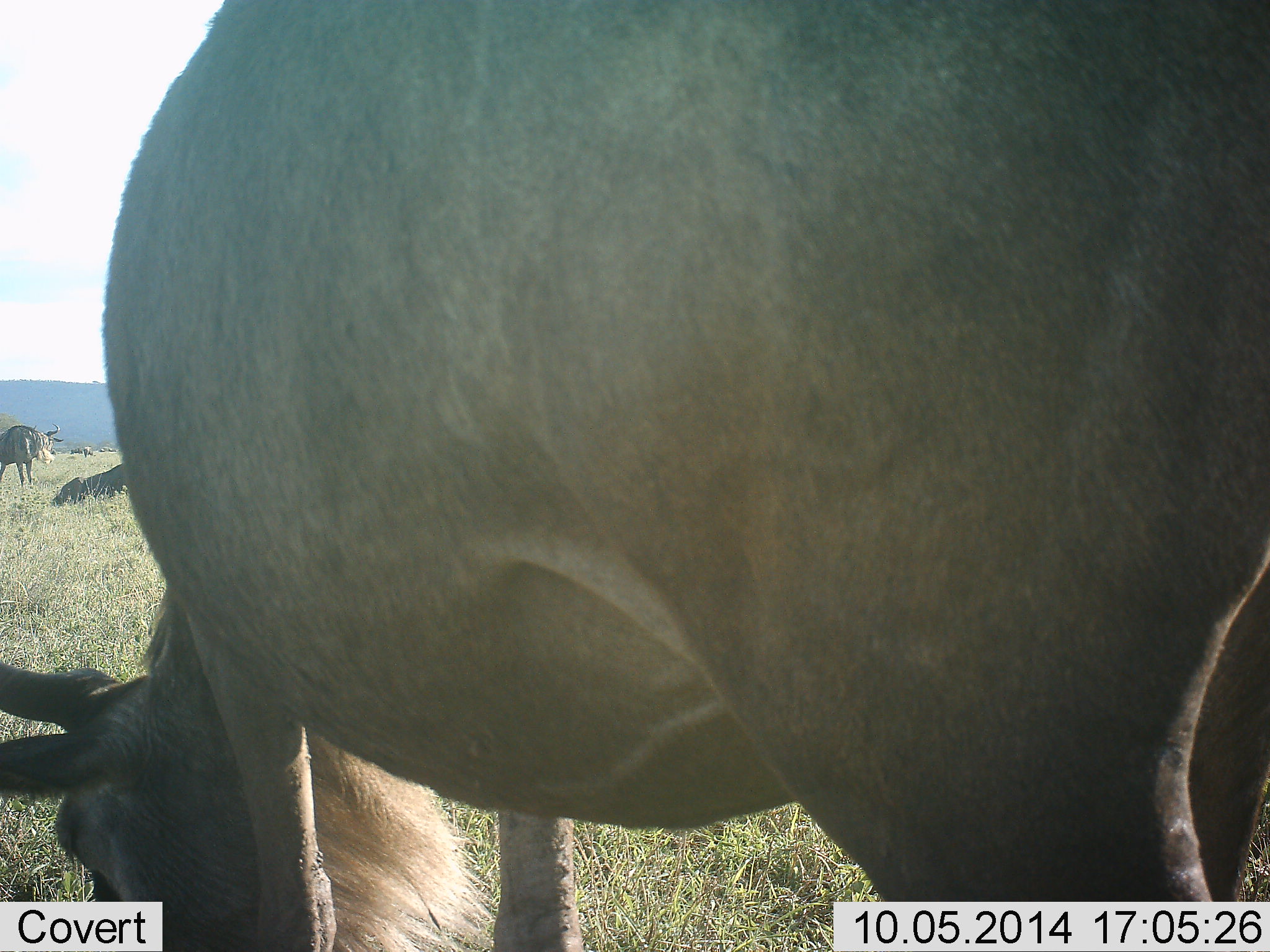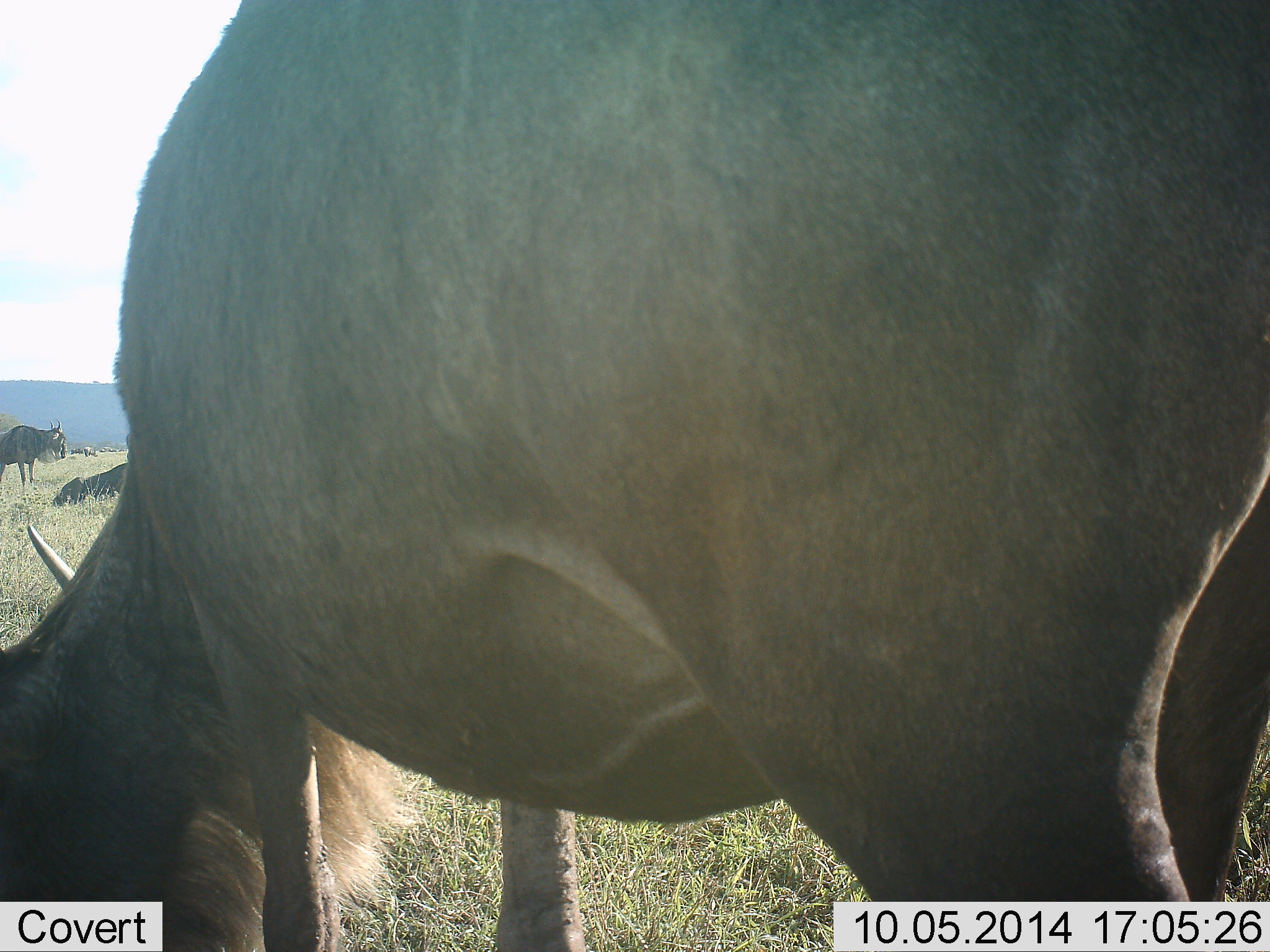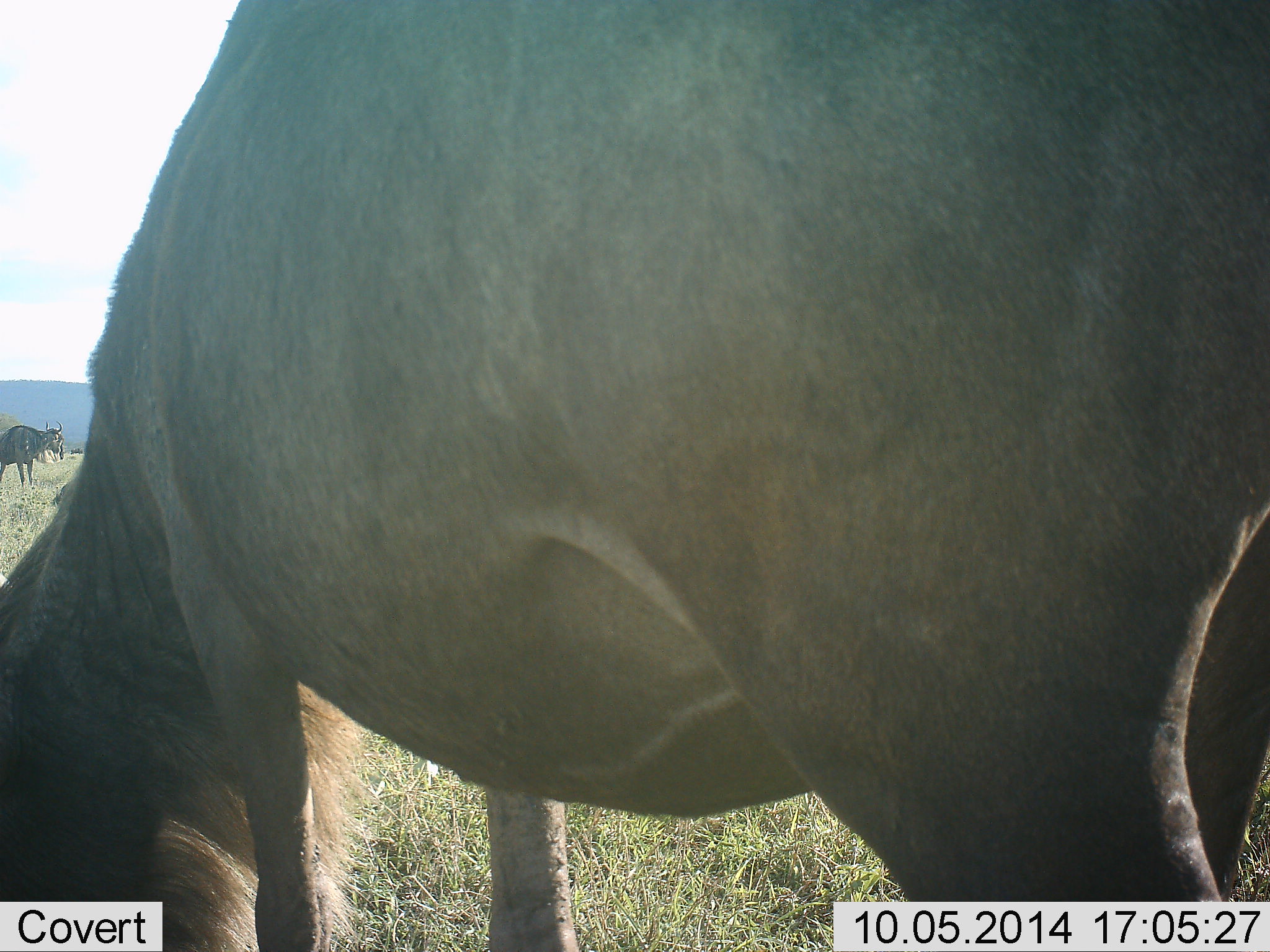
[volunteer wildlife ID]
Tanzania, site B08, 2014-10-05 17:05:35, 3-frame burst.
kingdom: Animalia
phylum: Chordata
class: Mammalia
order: Artiodactyla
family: Bovidae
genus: Connochaetes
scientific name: Connochaetes taurinus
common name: blue wildebeest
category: wildebeest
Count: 3.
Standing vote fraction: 70%.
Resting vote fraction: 50%.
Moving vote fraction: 0%.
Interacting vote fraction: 0%.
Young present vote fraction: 0%.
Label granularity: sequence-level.